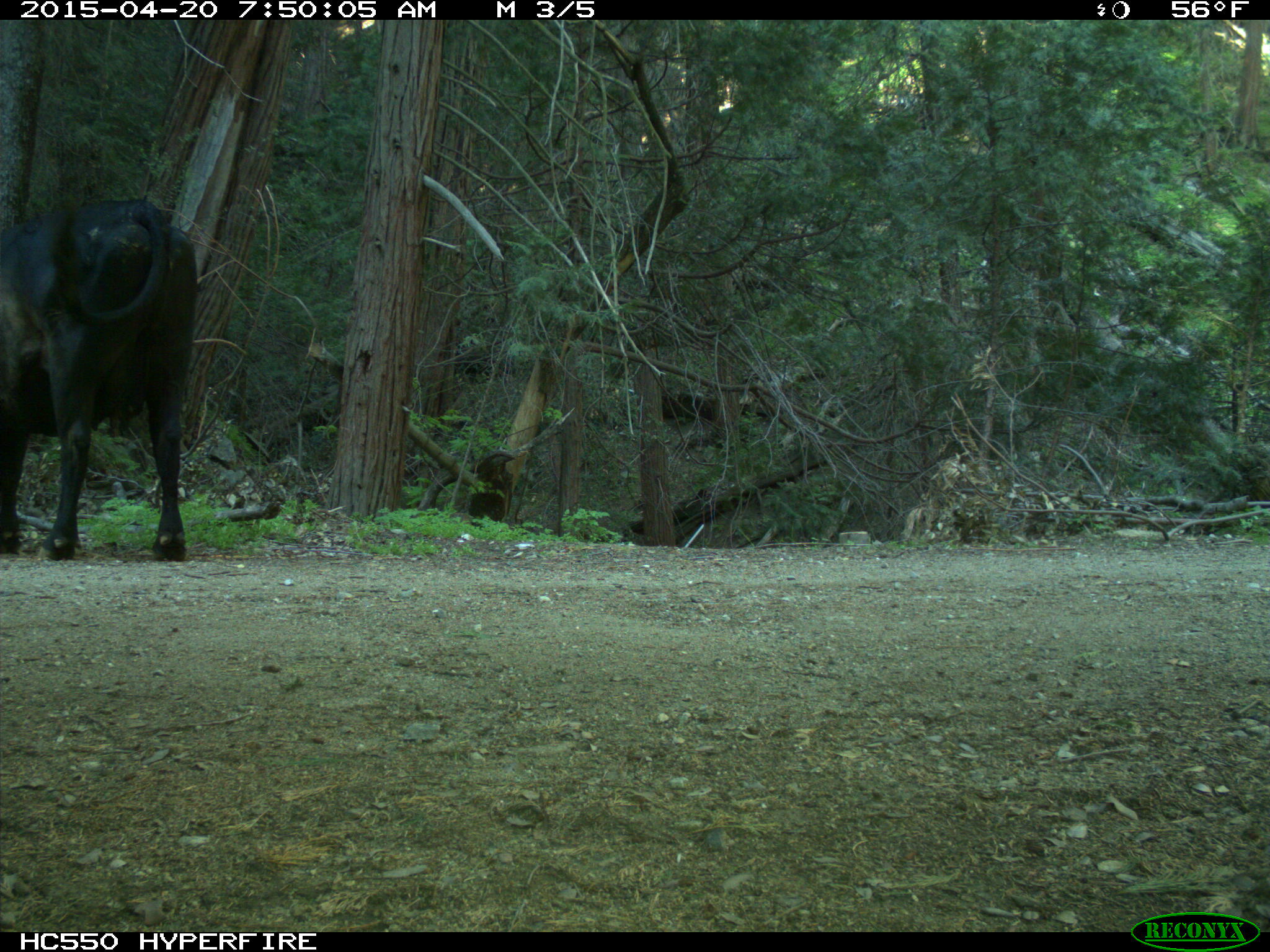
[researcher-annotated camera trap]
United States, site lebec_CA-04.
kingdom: Animalia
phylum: Chordata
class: Mammalia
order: Artiodactyla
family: Bovidae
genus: Bos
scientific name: Bos taurus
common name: domestic cow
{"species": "Bos taurus (domestic cow)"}